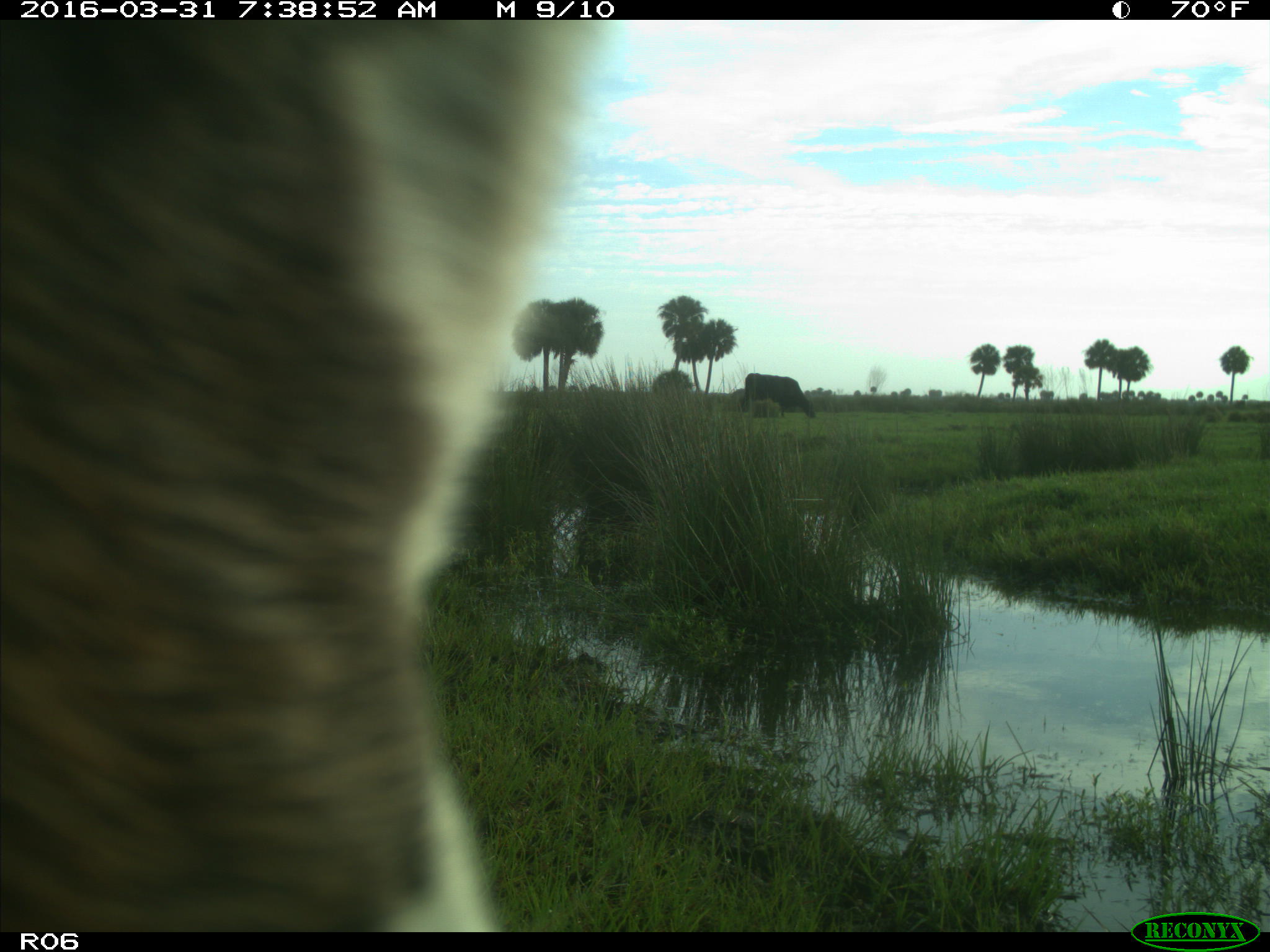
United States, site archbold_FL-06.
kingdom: Animalia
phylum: Chordata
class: Mammalia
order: Artiodactyla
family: Bovidae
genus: Bos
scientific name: Bos taurus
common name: domestic cow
Bos taurus (domestic cow).